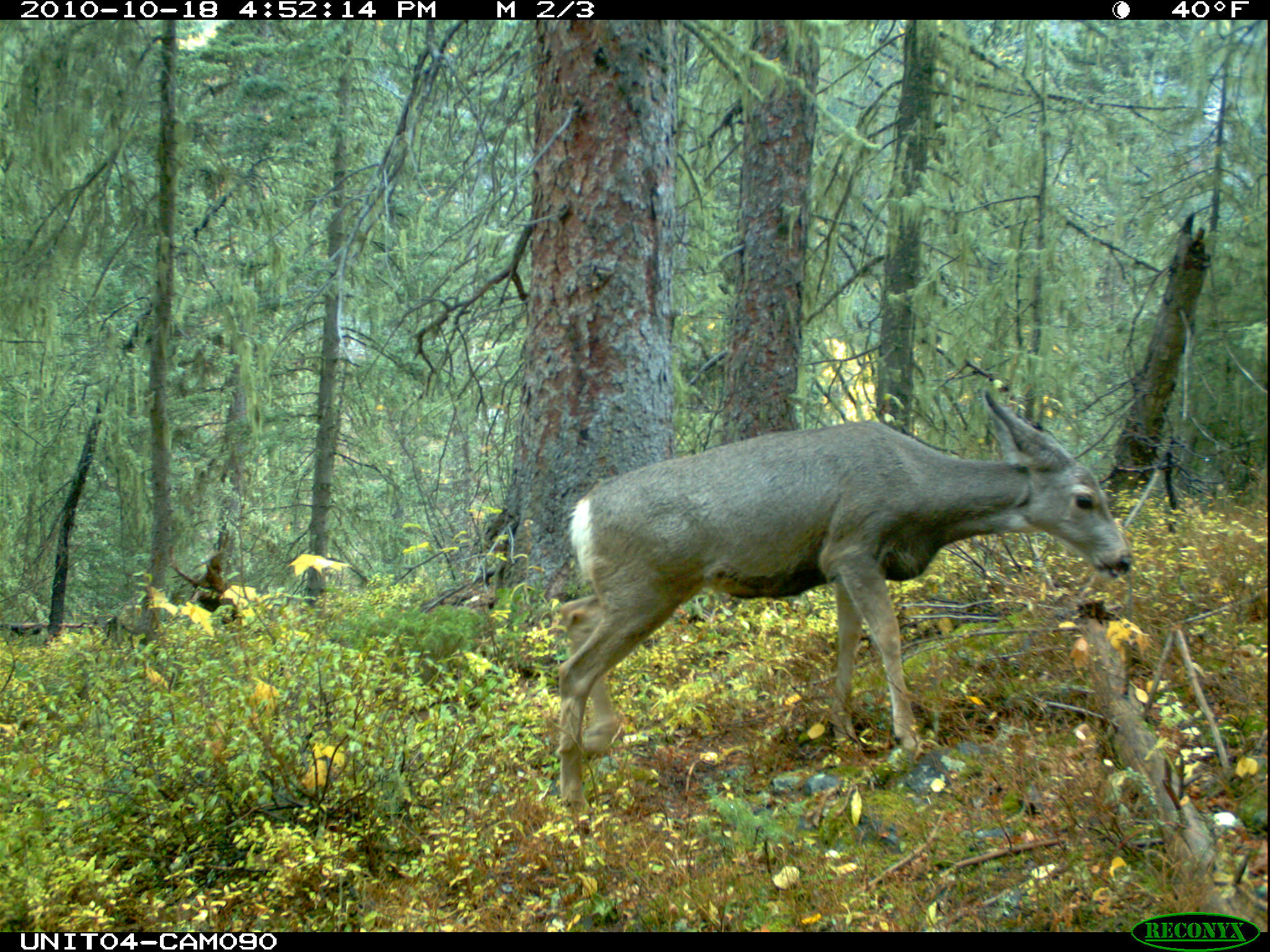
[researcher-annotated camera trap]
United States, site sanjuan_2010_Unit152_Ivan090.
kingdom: Animalia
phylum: Chordata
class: Mammalia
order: Artiodactyla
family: Cervidae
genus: Odocoileus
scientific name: Odocoileus hemionus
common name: mule deer